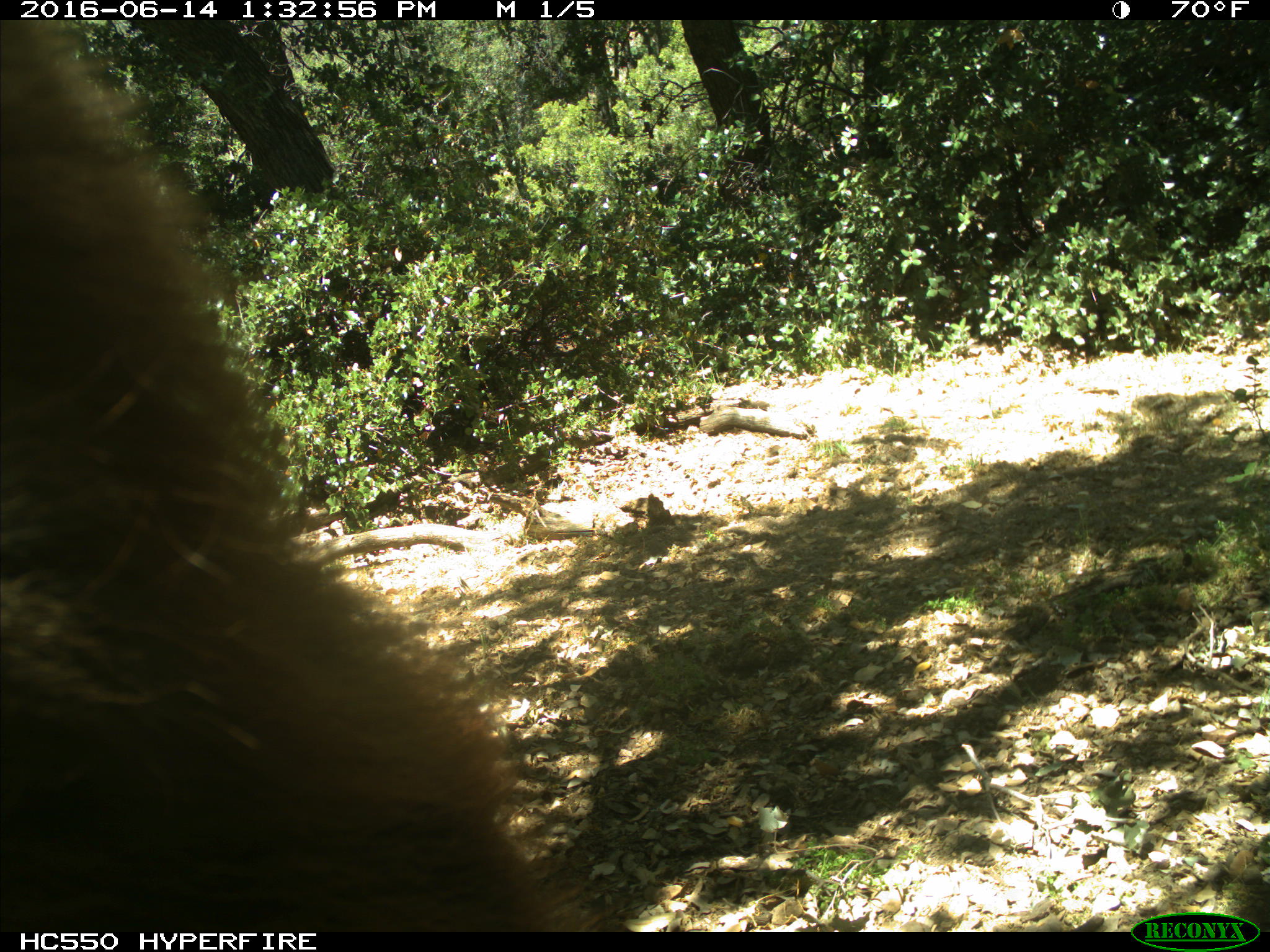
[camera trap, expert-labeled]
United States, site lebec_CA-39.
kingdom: Animalia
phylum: Chordata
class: Mammalia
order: Carnivora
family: Ursidae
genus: Ursus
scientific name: Ursus americanus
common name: american black bear